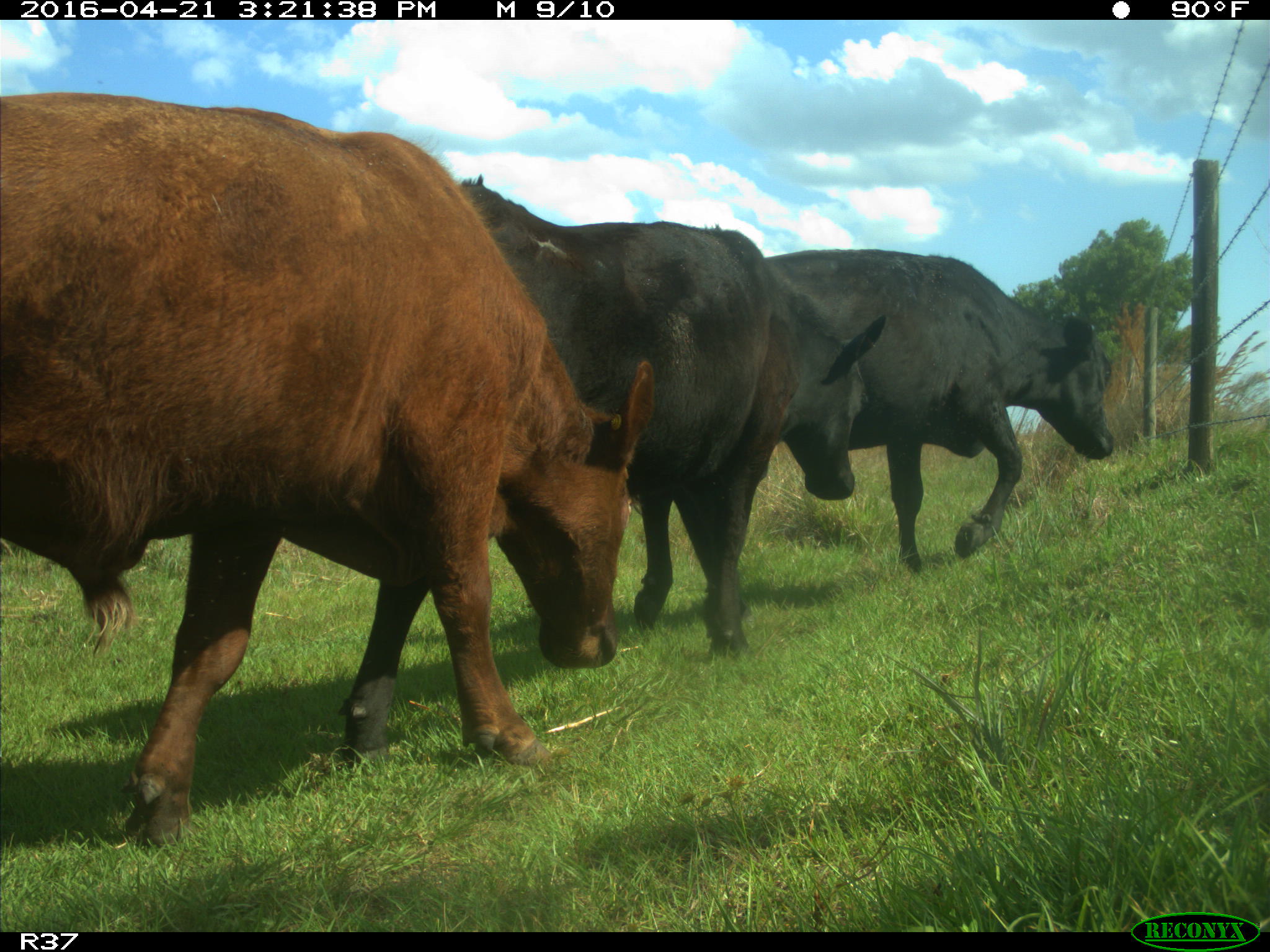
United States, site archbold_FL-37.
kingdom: Animalia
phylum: Chordata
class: Mammalia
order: Artiodactyla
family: Bovidae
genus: Bos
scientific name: Bos taurus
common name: domestic cow